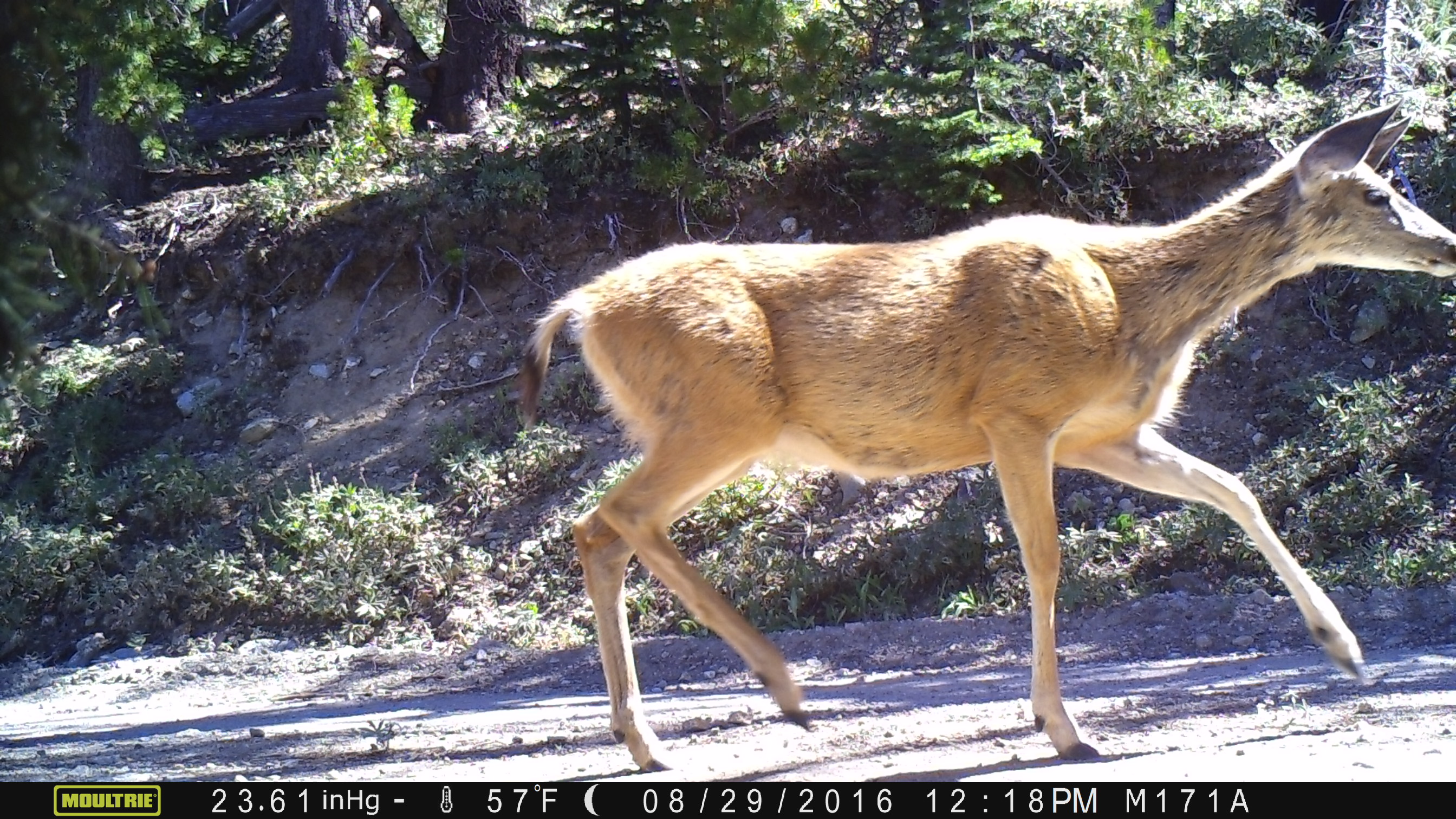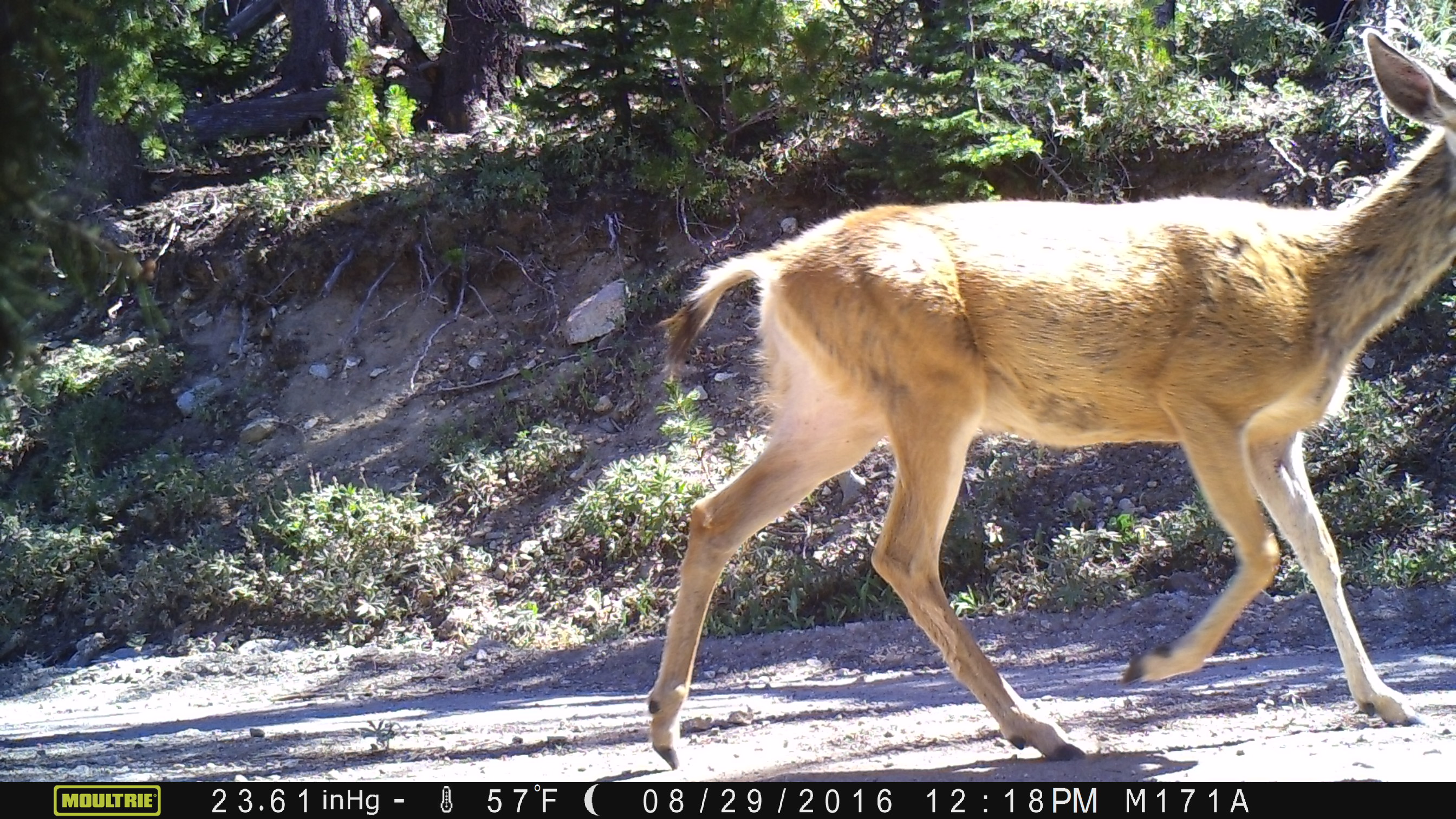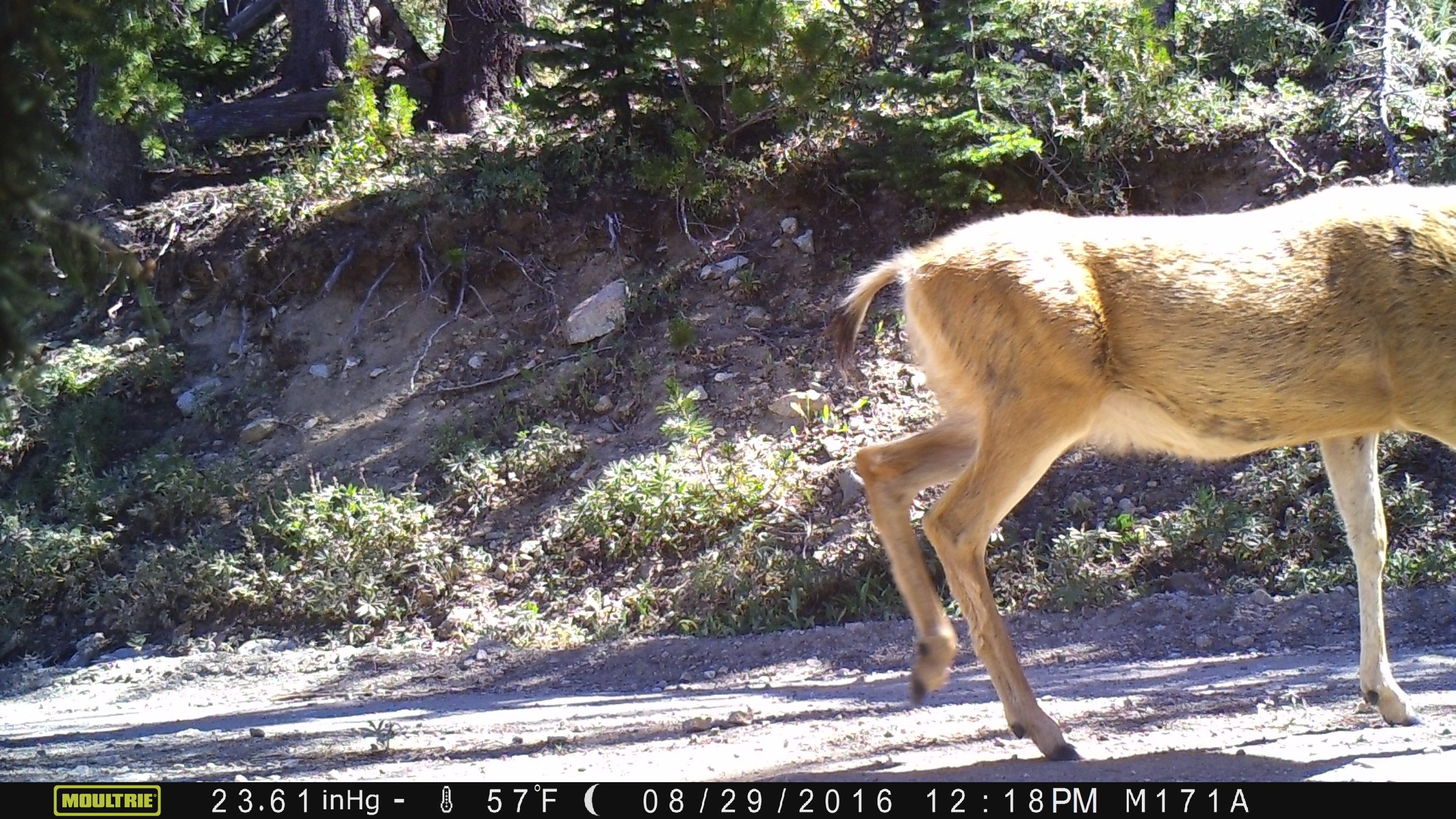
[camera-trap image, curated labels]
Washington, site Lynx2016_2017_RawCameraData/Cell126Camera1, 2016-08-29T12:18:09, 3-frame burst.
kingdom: Animalia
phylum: Chordata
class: Mammalia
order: Artiodactyla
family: Cervidae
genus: Odocoileus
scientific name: Odocoileus hemionus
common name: mule deer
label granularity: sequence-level